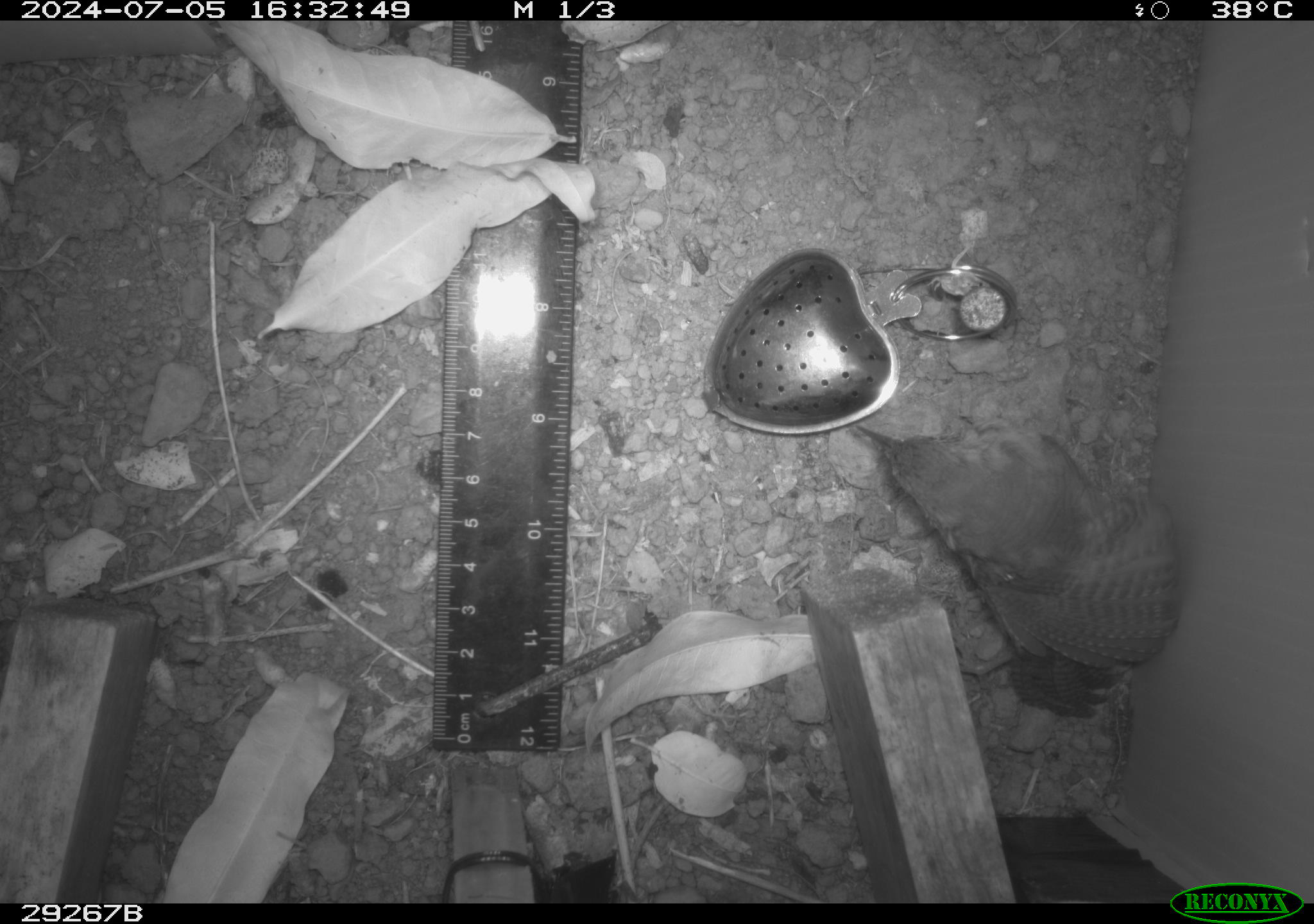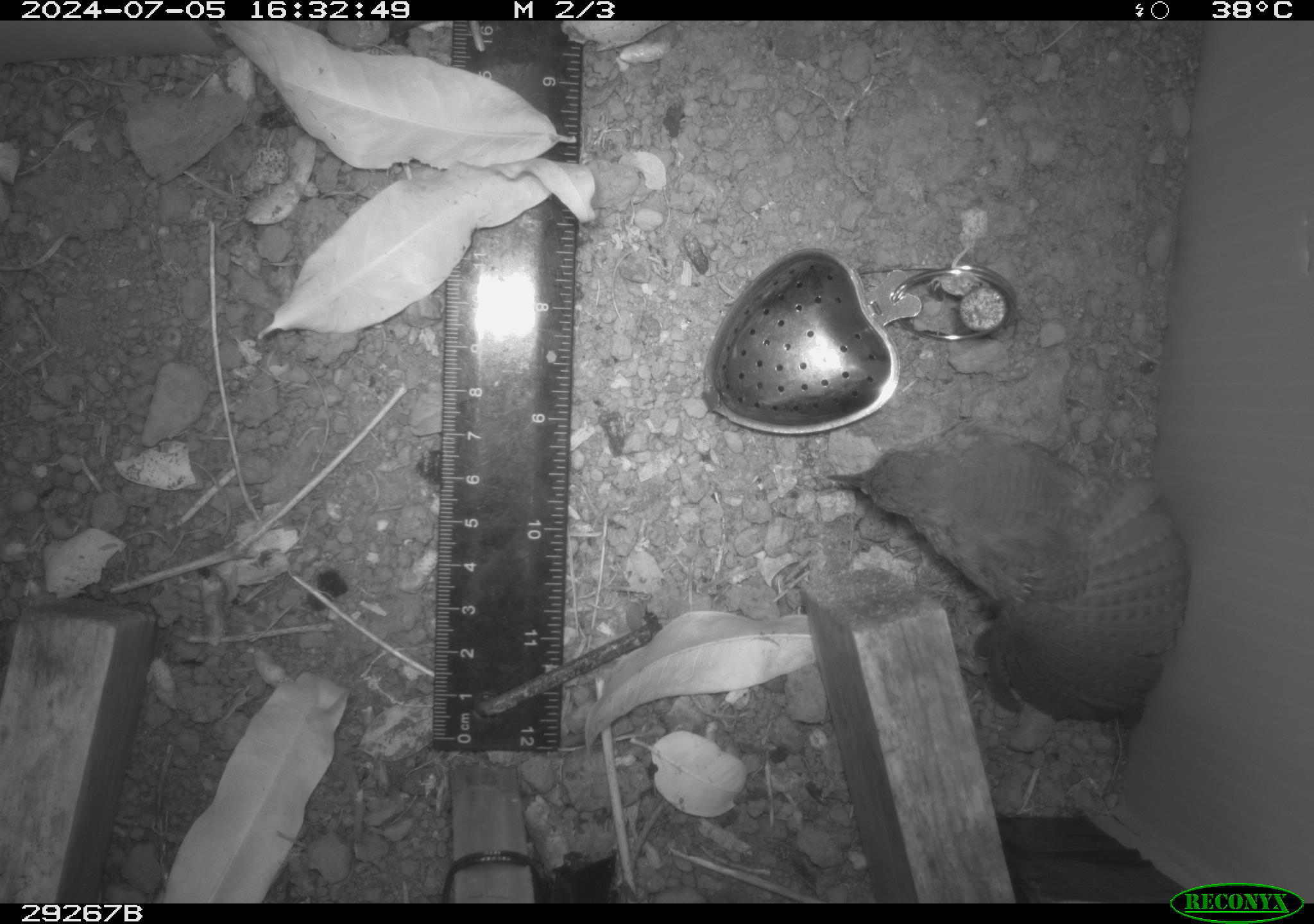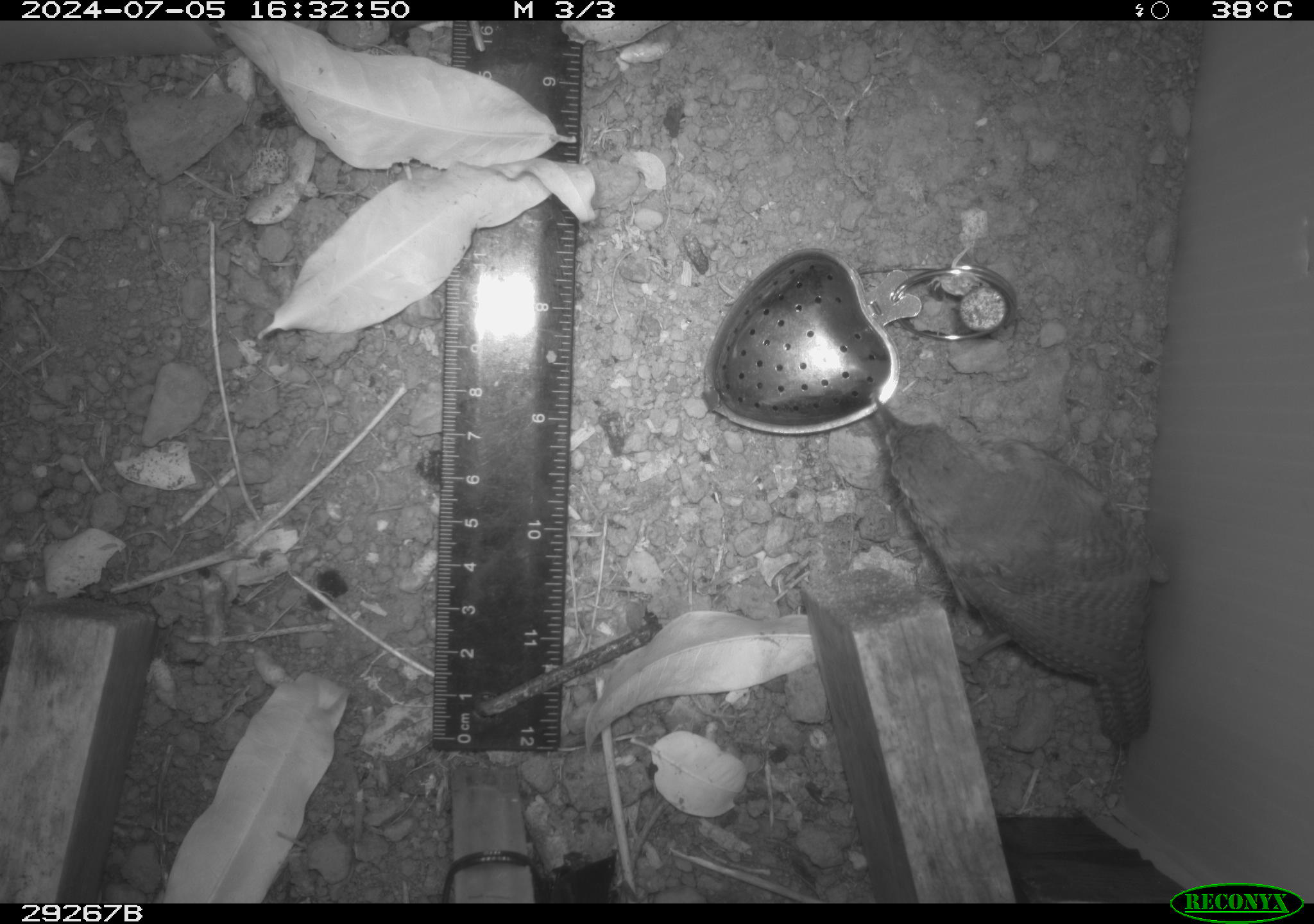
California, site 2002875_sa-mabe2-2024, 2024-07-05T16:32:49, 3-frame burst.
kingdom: Animalia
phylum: Chordata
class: Aves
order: Passeriformes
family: Troglodytidae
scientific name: Troglodytidae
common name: wren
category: troglodytidae family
Troglodytidae family (wren) (Troglodytidae).